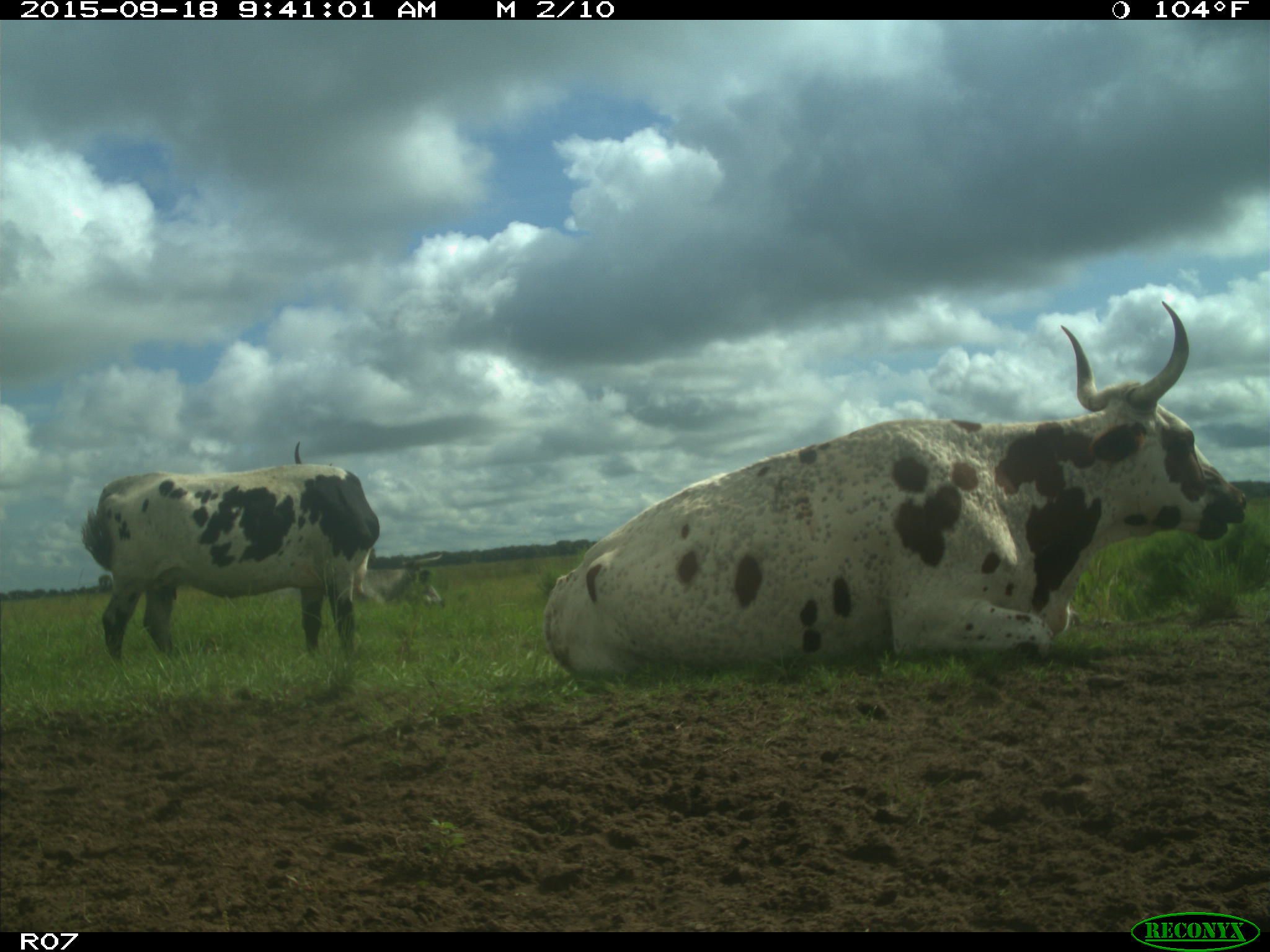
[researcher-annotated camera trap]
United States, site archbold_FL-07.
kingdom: Animalia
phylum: Chordata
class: Mammalia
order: Artiodactyla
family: Bovidae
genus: Bos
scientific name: Bos taurus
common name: domestic cow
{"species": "Bos taurus (domestic cow)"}